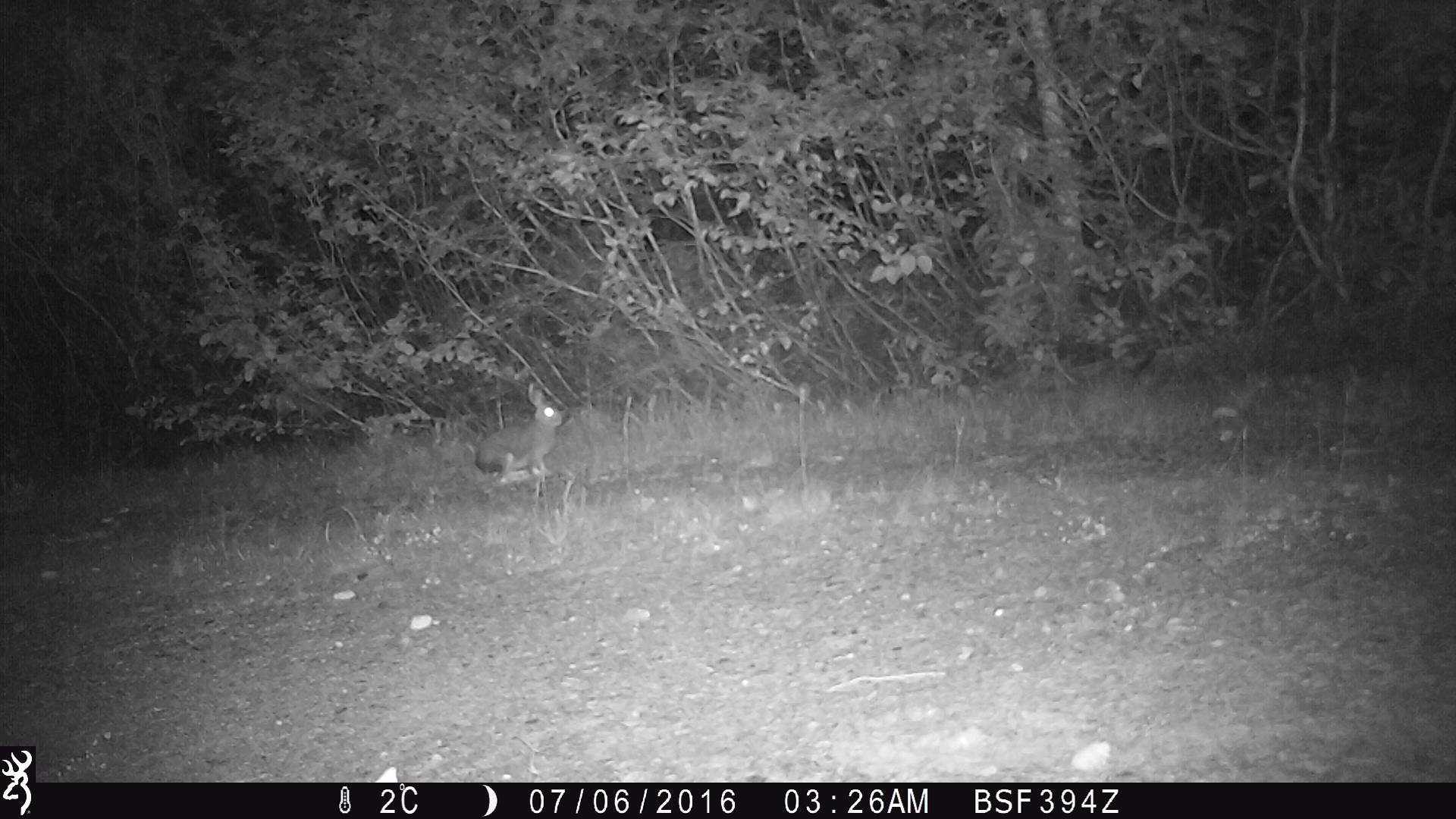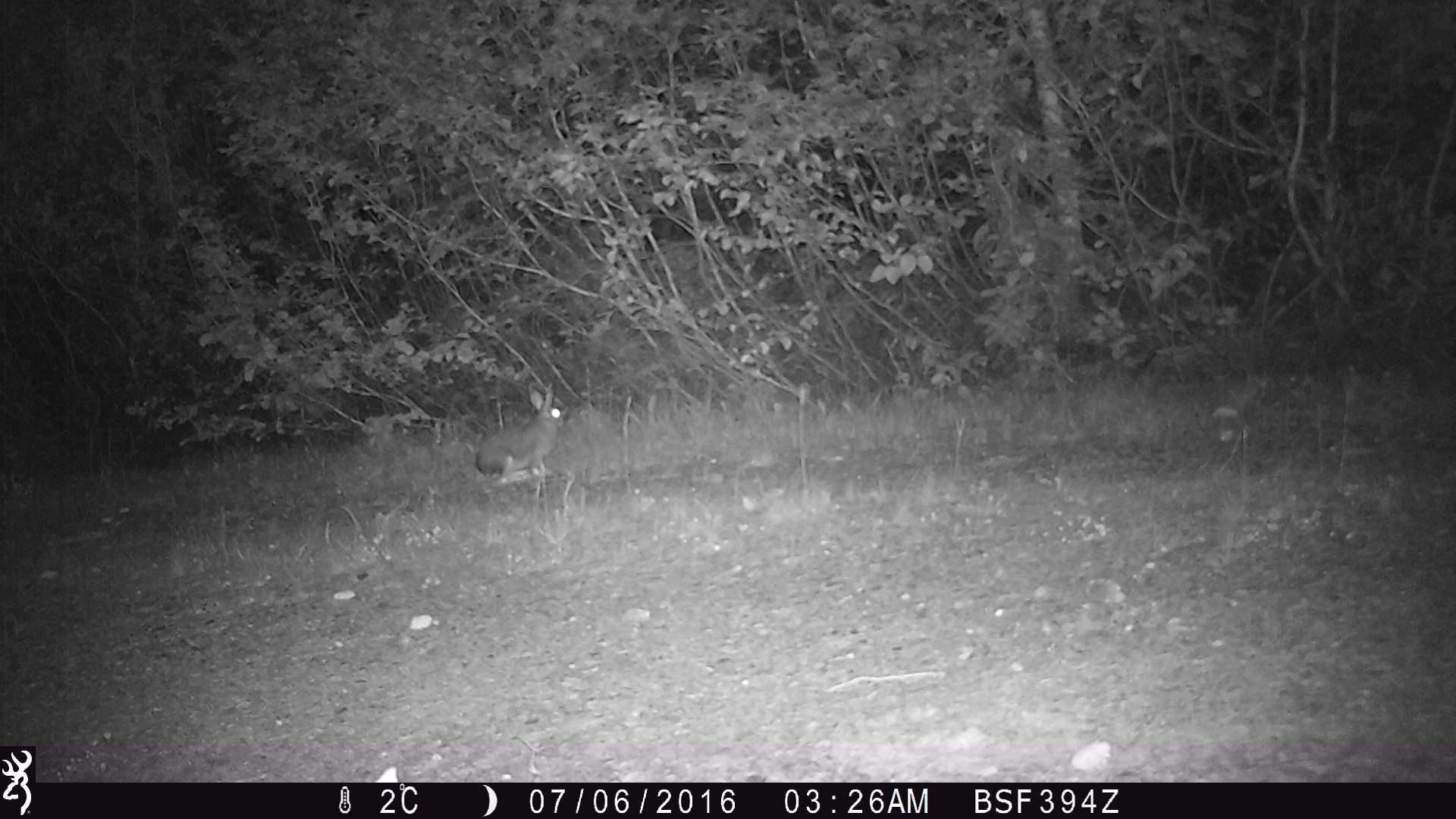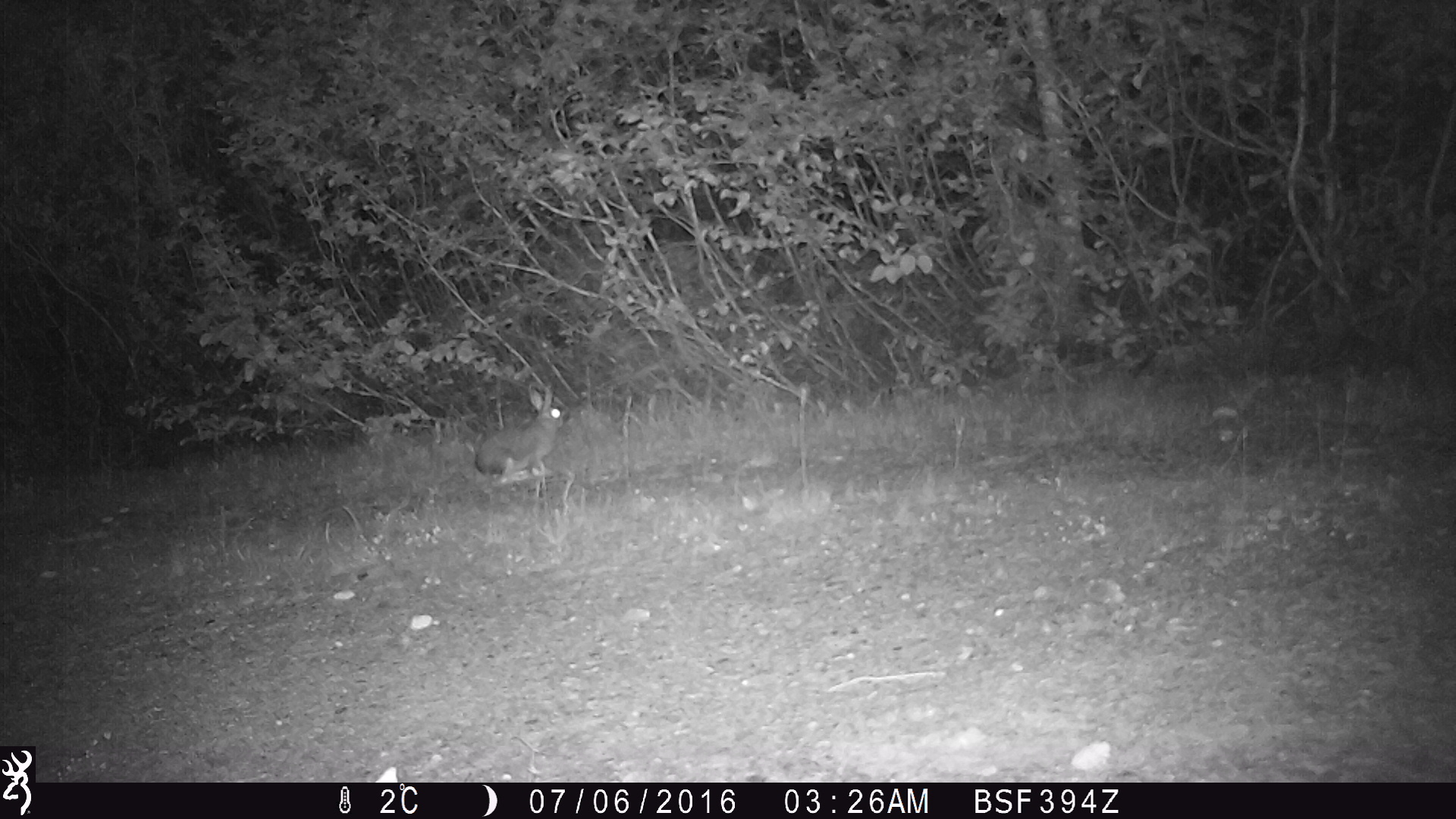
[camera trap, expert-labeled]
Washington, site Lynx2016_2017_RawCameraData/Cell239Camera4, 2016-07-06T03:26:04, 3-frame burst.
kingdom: Animalia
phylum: Chordata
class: Mammalia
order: Lagomorpha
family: Leporidae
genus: Lepus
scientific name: Lepus americanus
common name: snowshoe hare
Lepus americanus (snowshoe hare). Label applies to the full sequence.